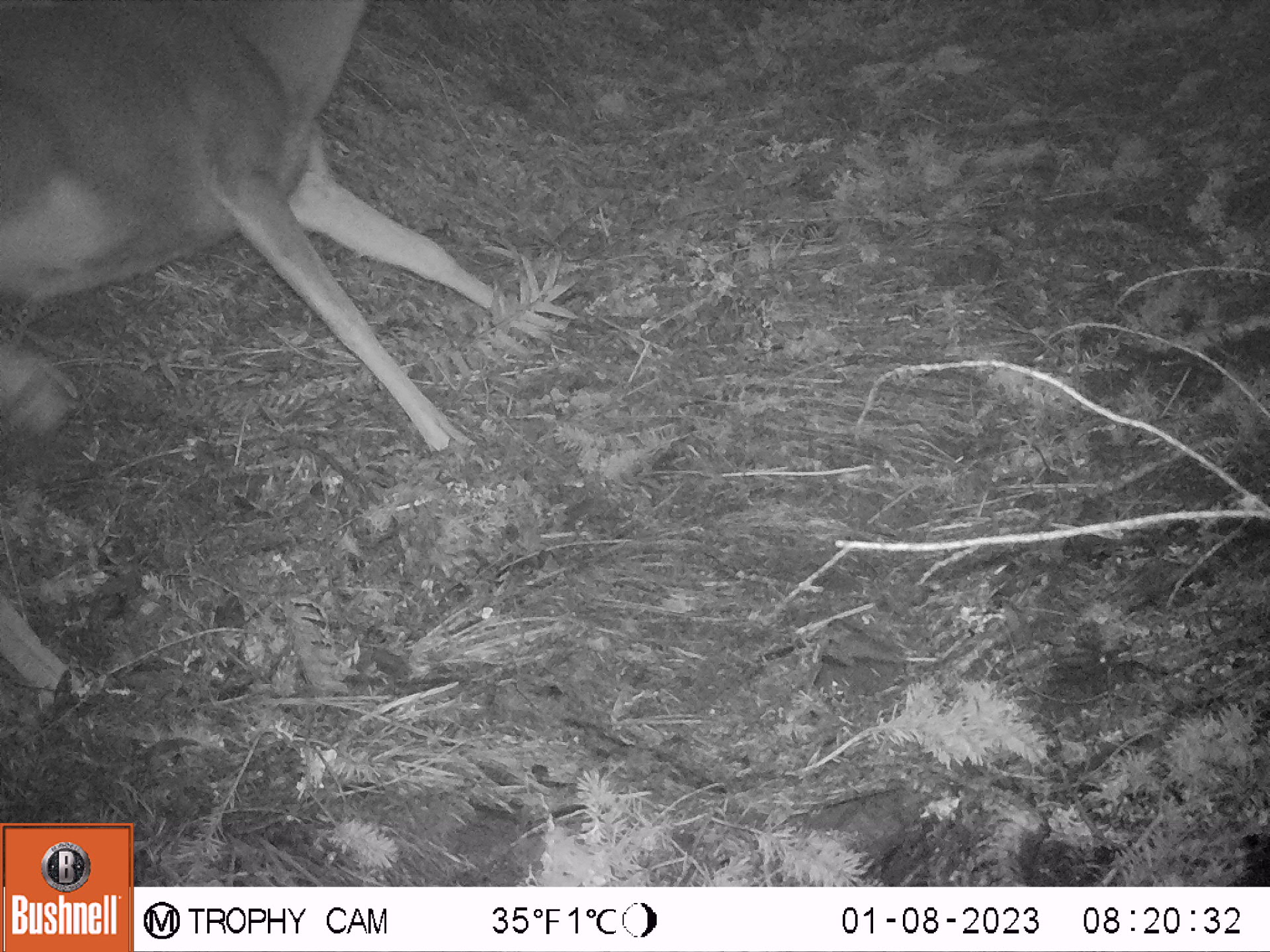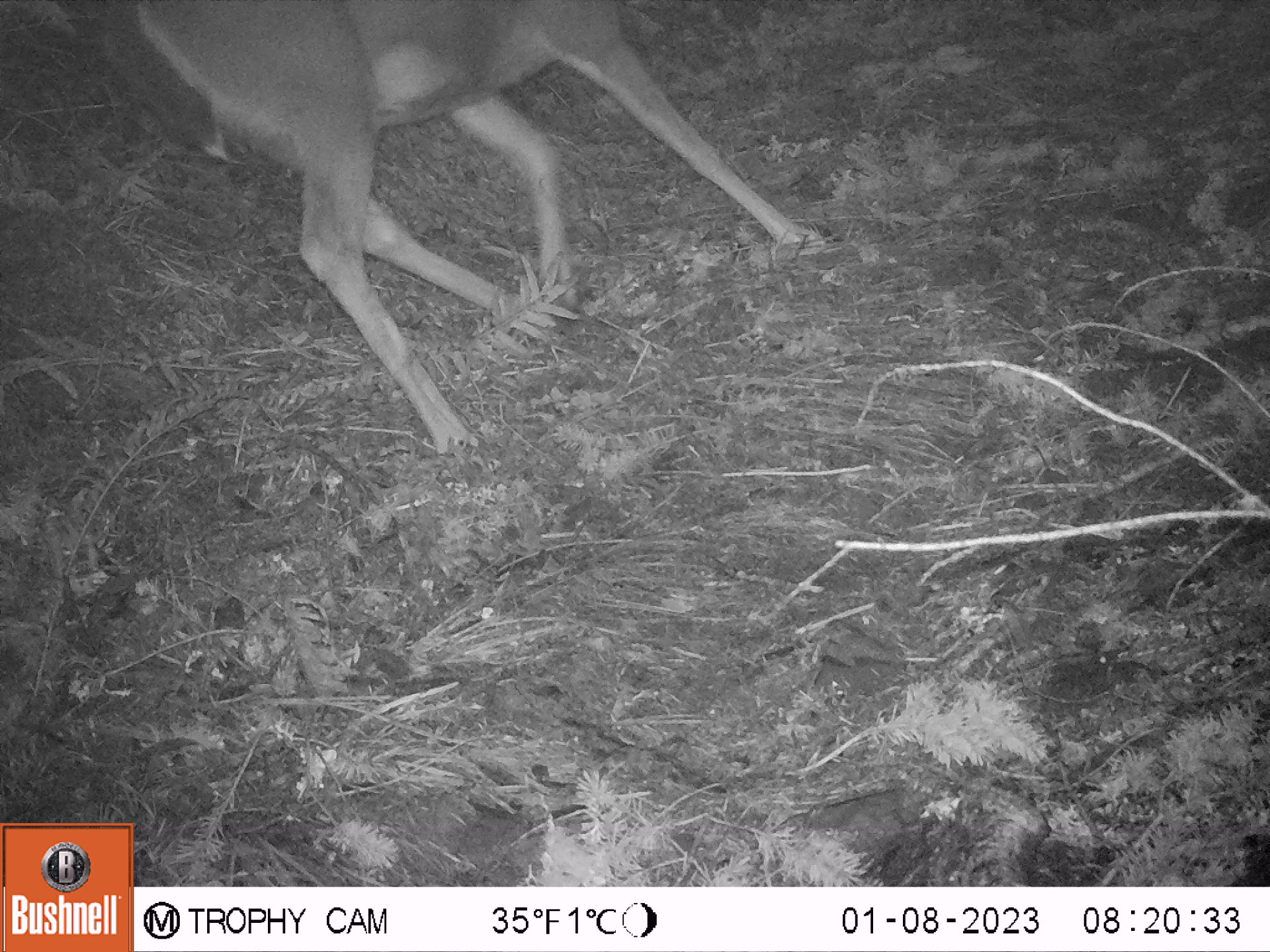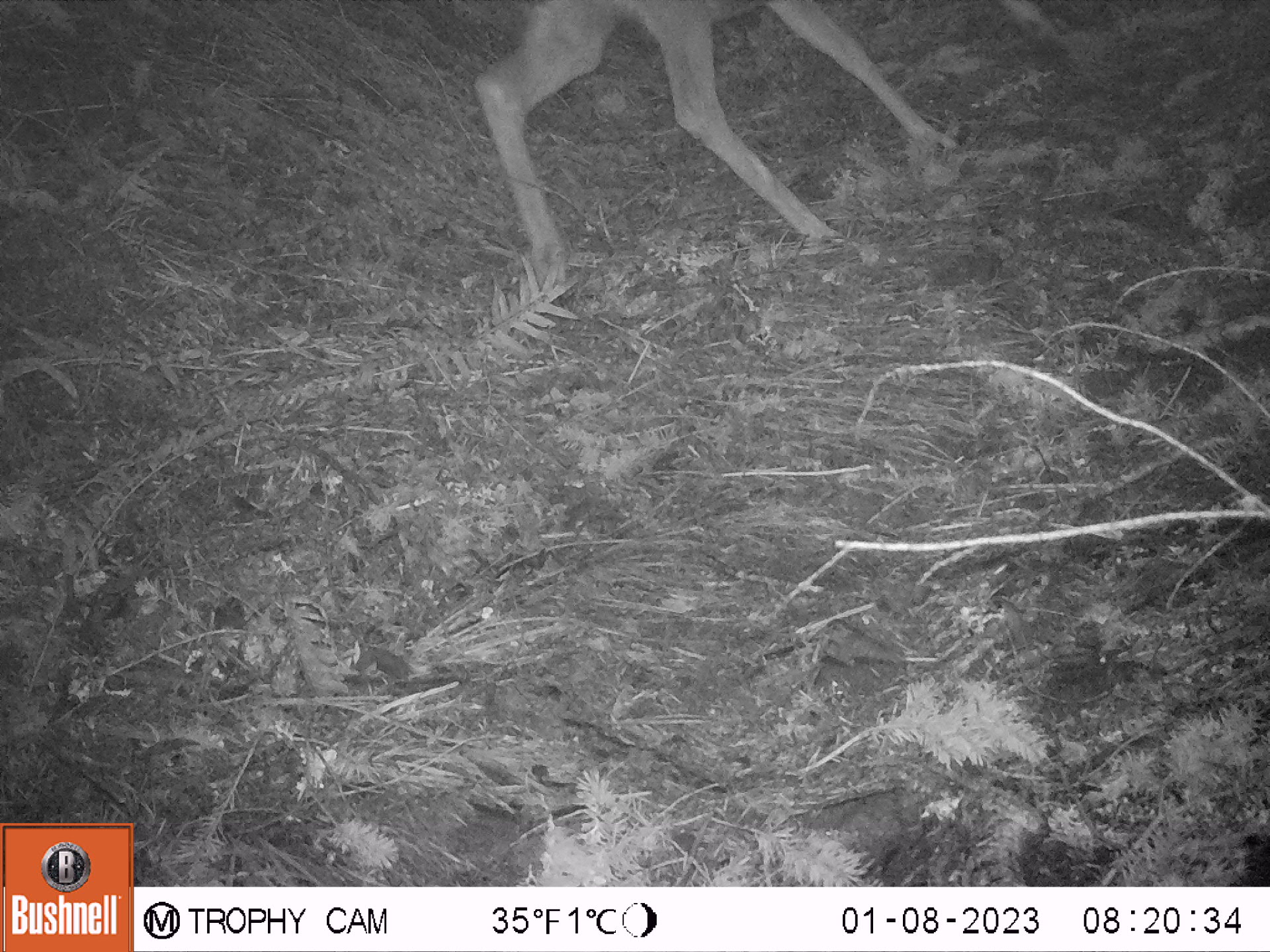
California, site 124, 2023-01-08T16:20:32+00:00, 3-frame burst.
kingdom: Animalia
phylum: Chordata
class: Mammalia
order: Artiodactyla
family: Cervidae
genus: Odocoileus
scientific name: Odocoileus hemionus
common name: mule deer